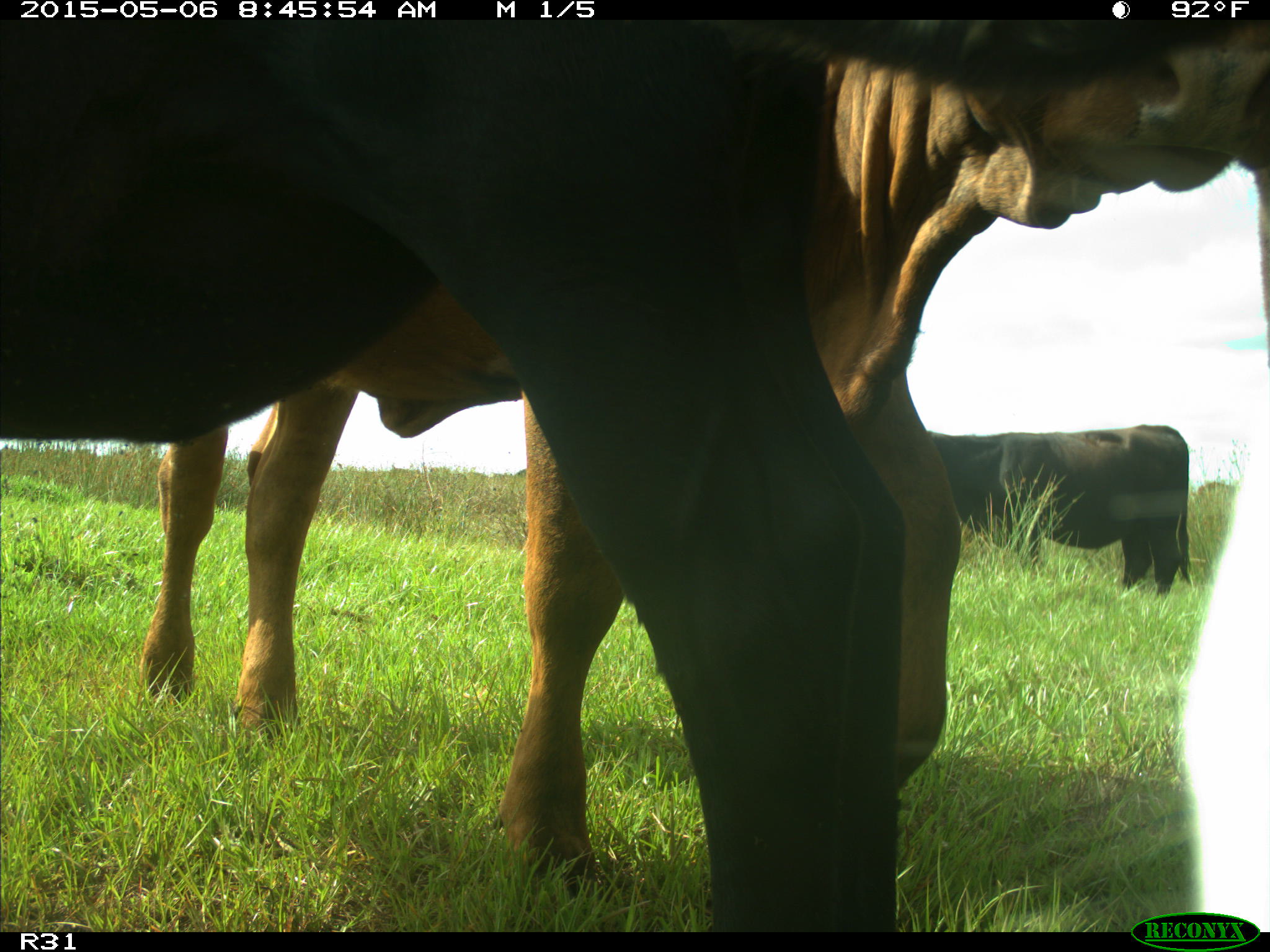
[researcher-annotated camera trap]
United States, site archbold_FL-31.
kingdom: Animalia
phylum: Chordata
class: Mammalia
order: Artiodactyla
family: Bovidae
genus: Bos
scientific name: Bos taurus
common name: domestic cow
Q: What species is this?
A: Bos taurus (domestic cow).